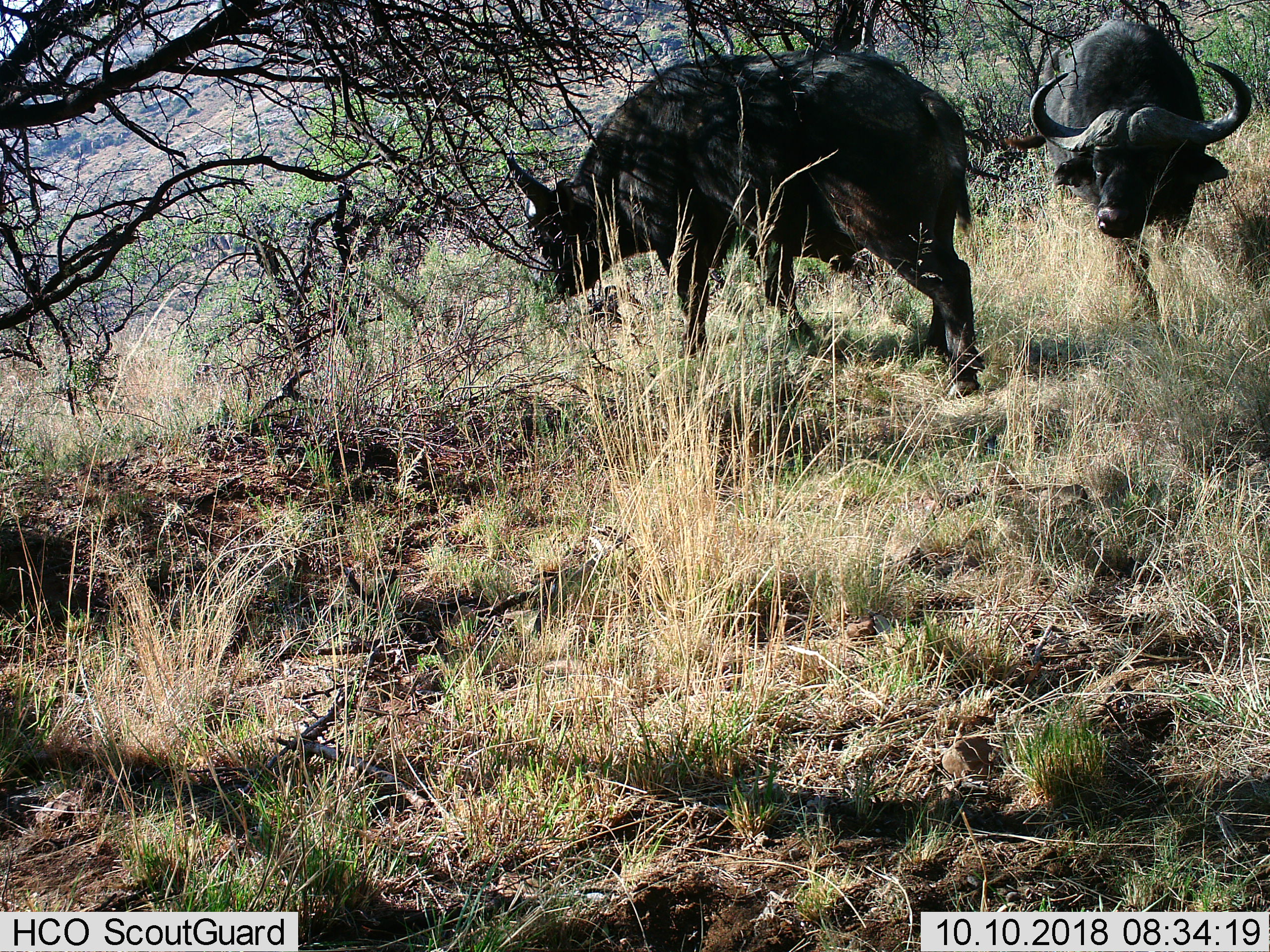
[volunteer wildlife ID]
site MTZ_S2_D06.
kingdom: Animalia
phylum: Chordata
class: Mammalia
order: Artiodactyla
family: Bovidae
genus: Syncerus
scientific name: Syncerus caffer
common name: african buffalo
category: buffalo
Buffalo (african buffalo) (Syncerus caffer), count 2. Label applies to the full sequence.